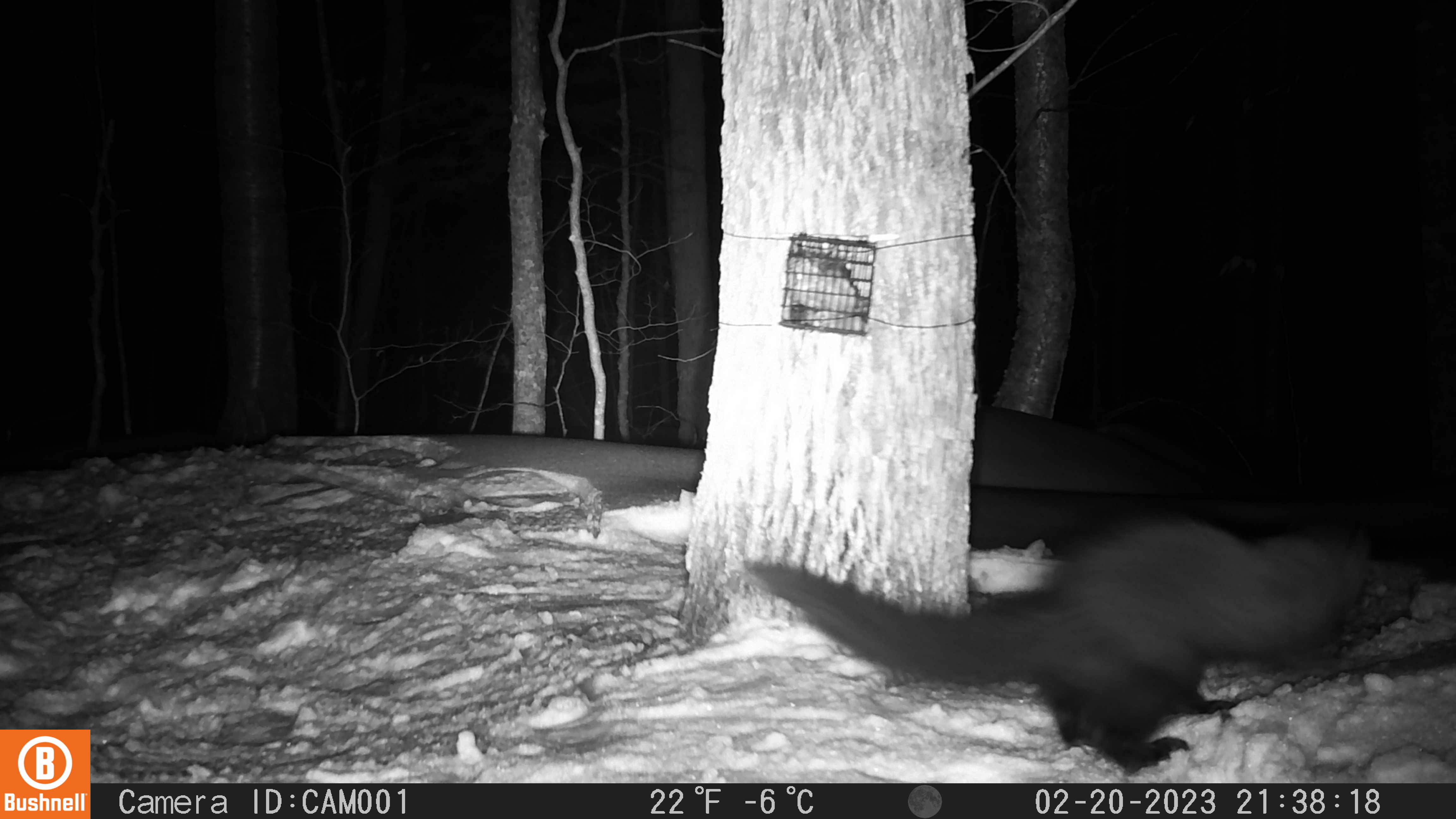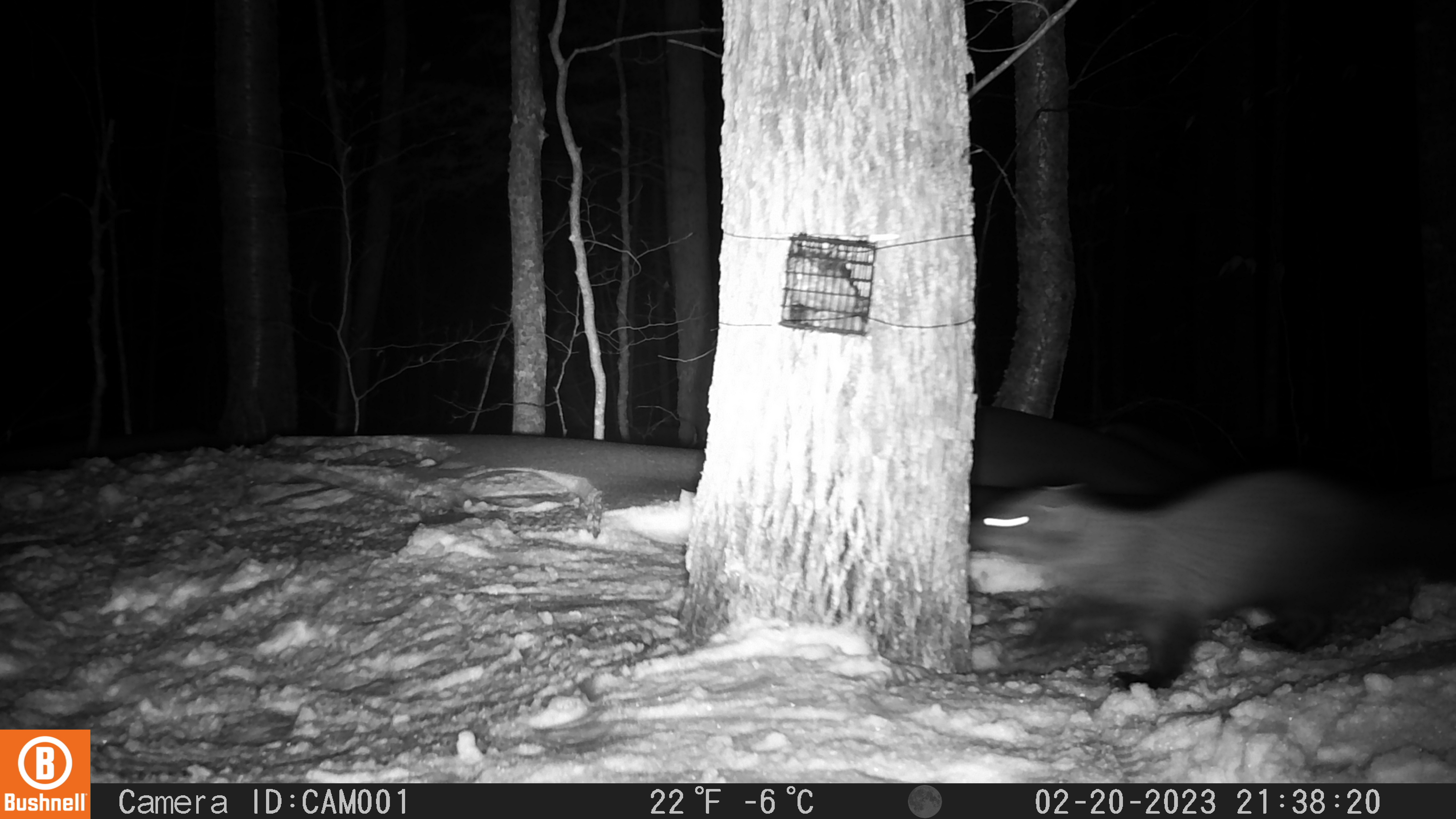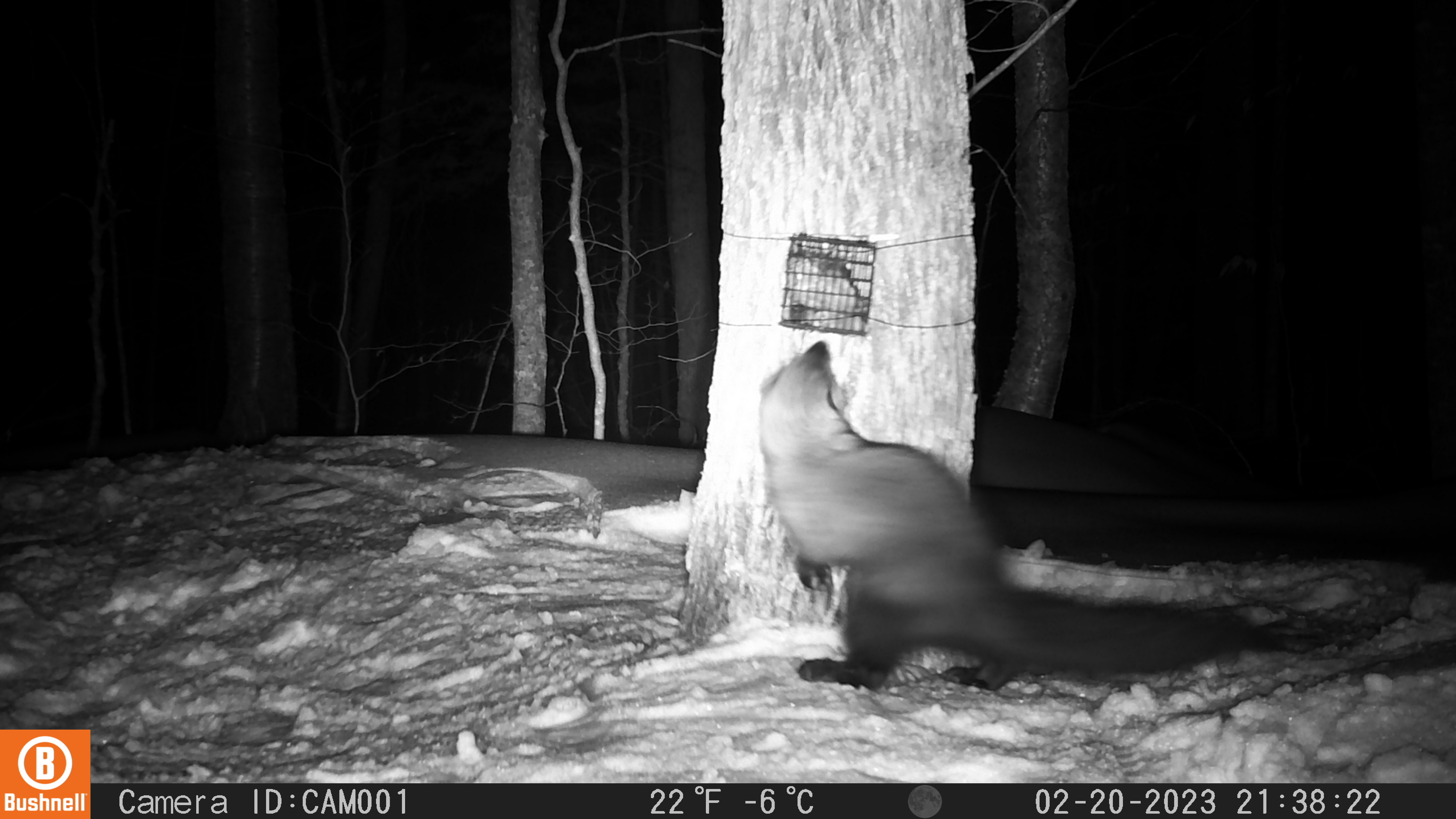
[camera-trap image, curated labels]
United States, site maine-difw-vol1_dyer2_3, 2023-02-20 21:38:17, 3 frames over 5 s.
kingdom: Animalia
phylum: Chordata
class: Mammalia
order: Carnivora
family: Mustelidae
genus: Pekania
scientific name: Pekania pennanti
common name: fisher